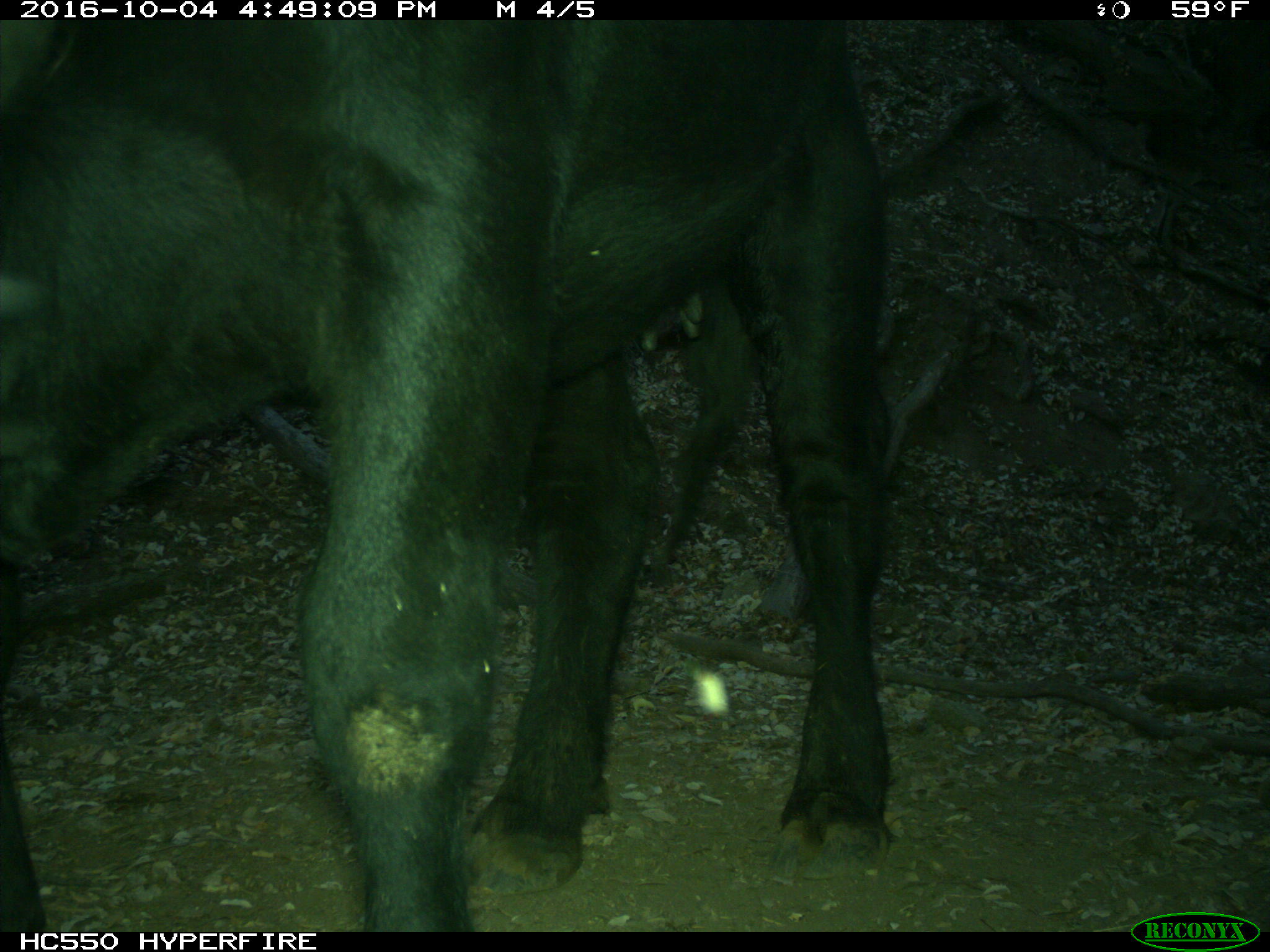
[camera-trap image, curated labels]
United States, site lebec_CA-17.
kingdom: Animalia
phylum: Chordata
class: Mammalia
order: Artiodactyla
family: Bovidae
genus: Bos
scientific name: Bos taurus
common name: domestic cow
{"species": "Bos taurus (domestic cow)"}